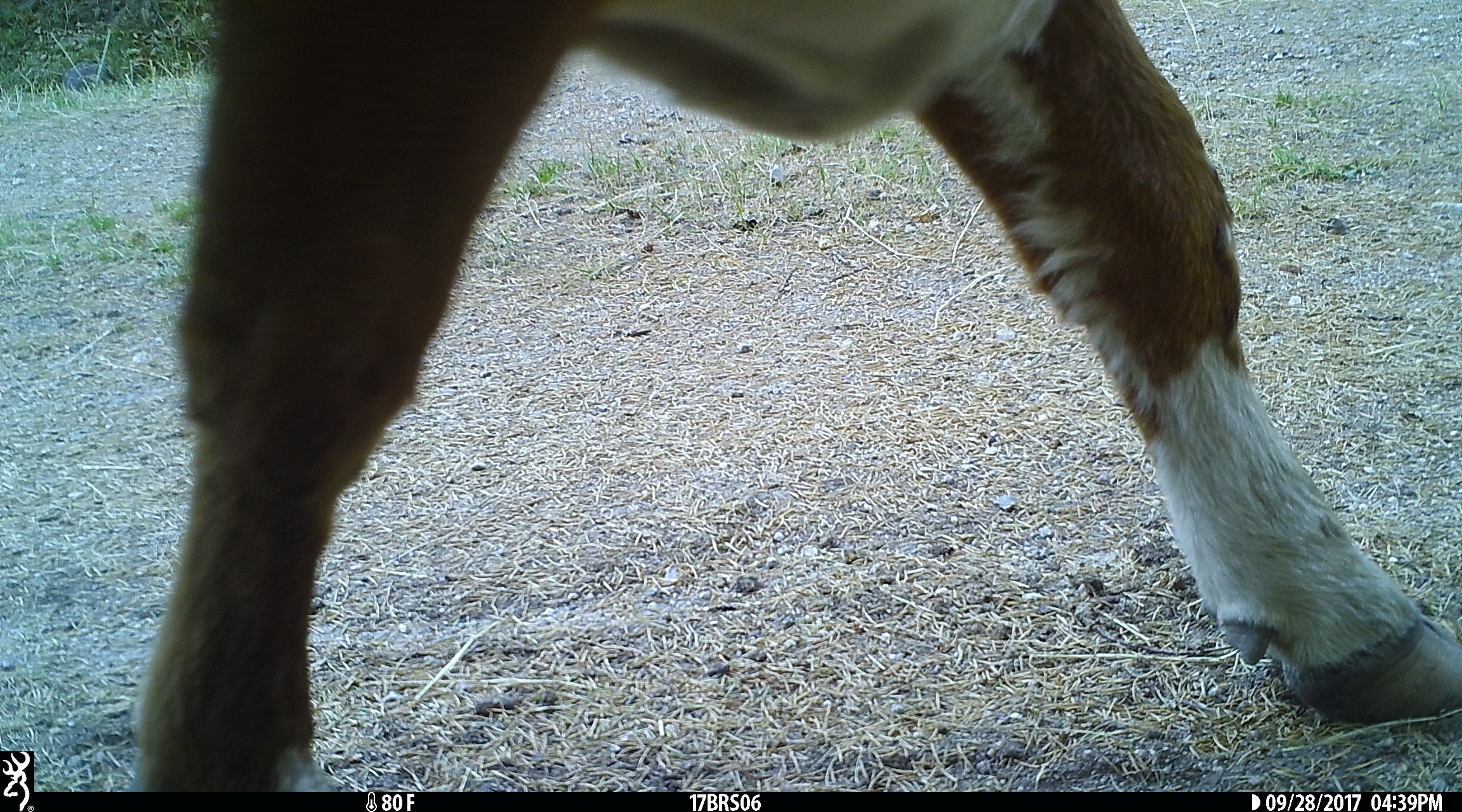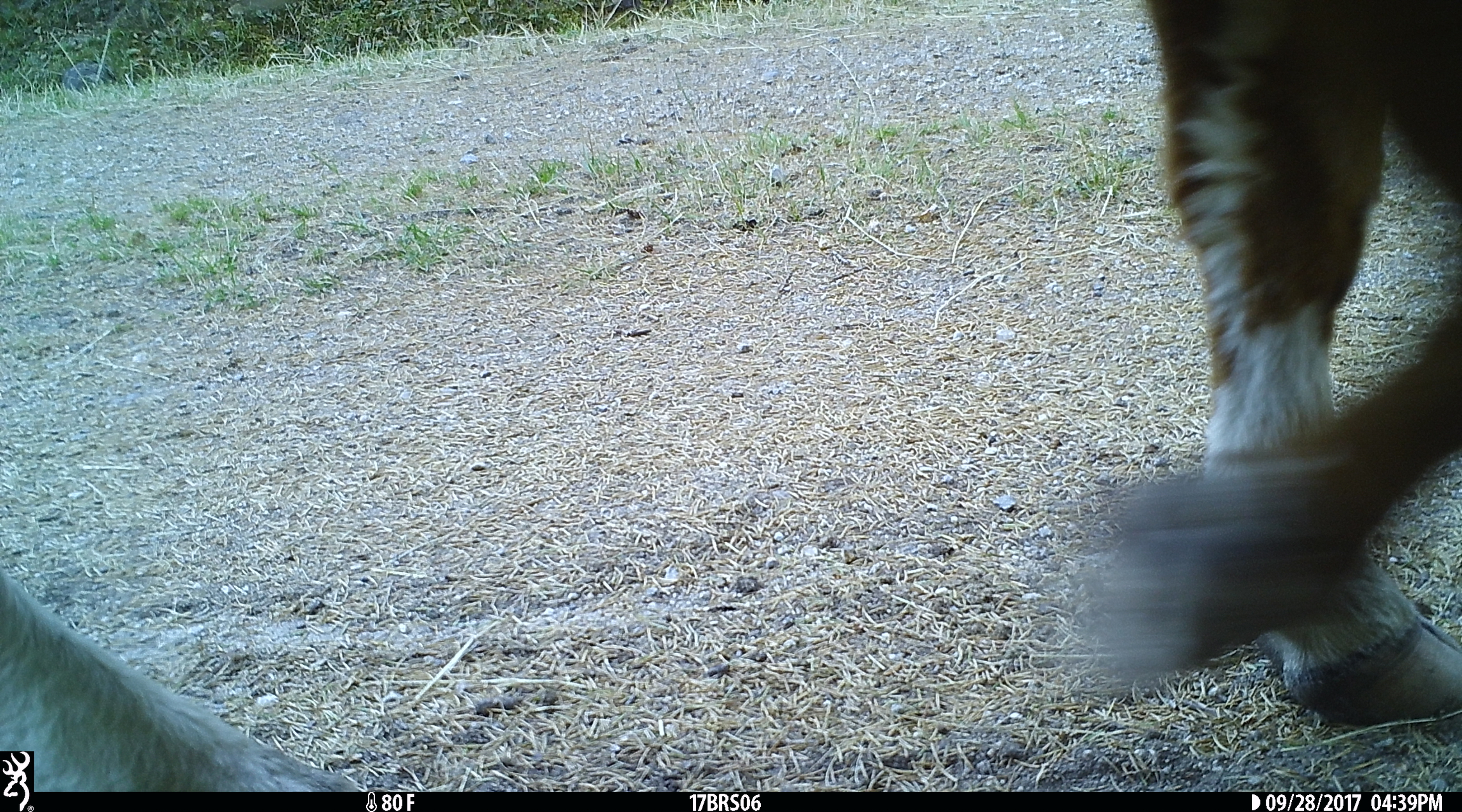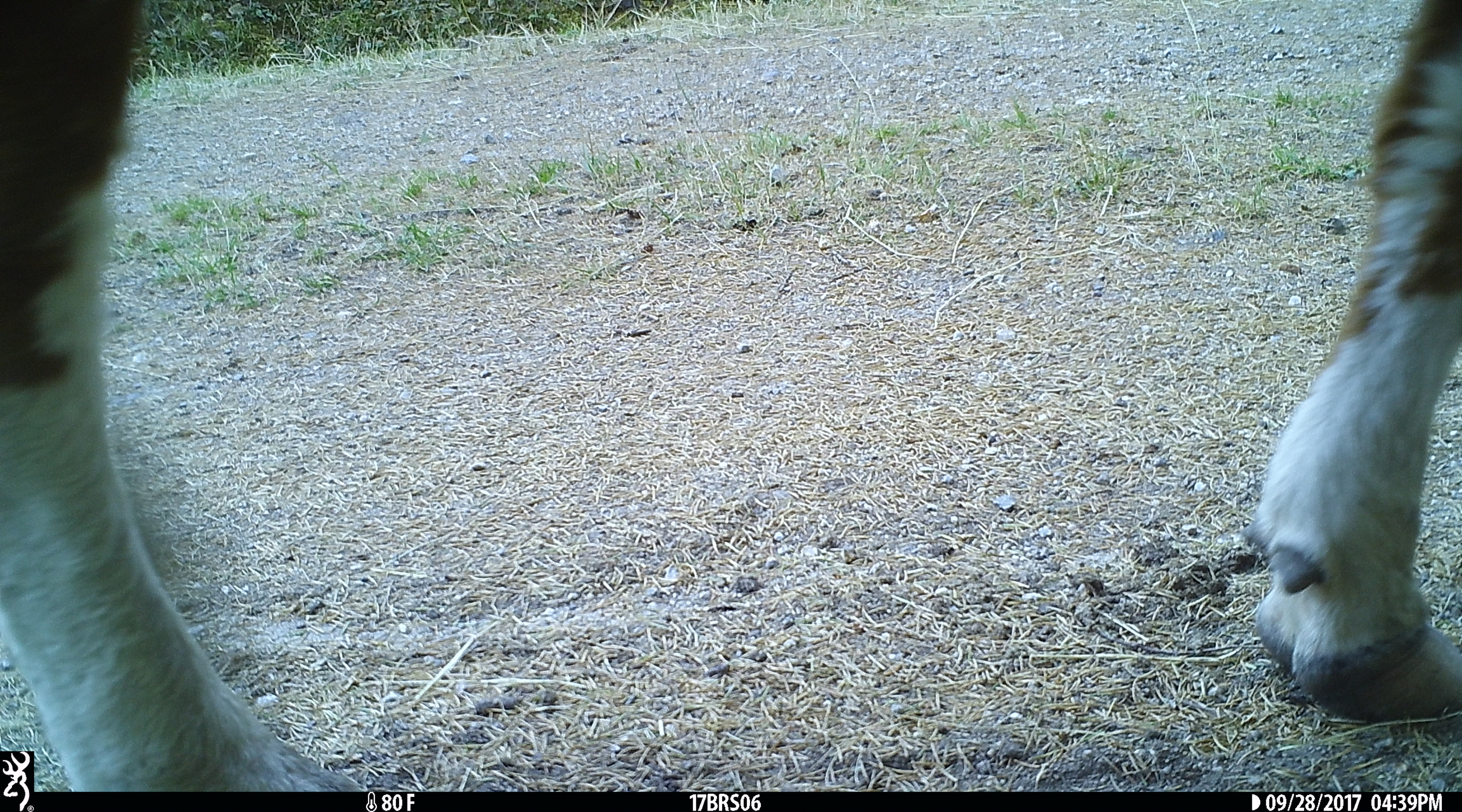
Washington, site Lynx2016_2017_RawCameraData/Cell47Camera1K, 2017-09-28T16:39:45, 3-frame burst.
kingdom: Animalia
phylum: Chordata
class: Mammalia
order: Artiodactyla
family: Bovidae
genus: Bos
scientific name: Bos taurus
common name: domestic cattle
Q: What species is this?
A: Domestic cattle (Bos taurus).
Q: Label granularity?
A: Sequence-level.